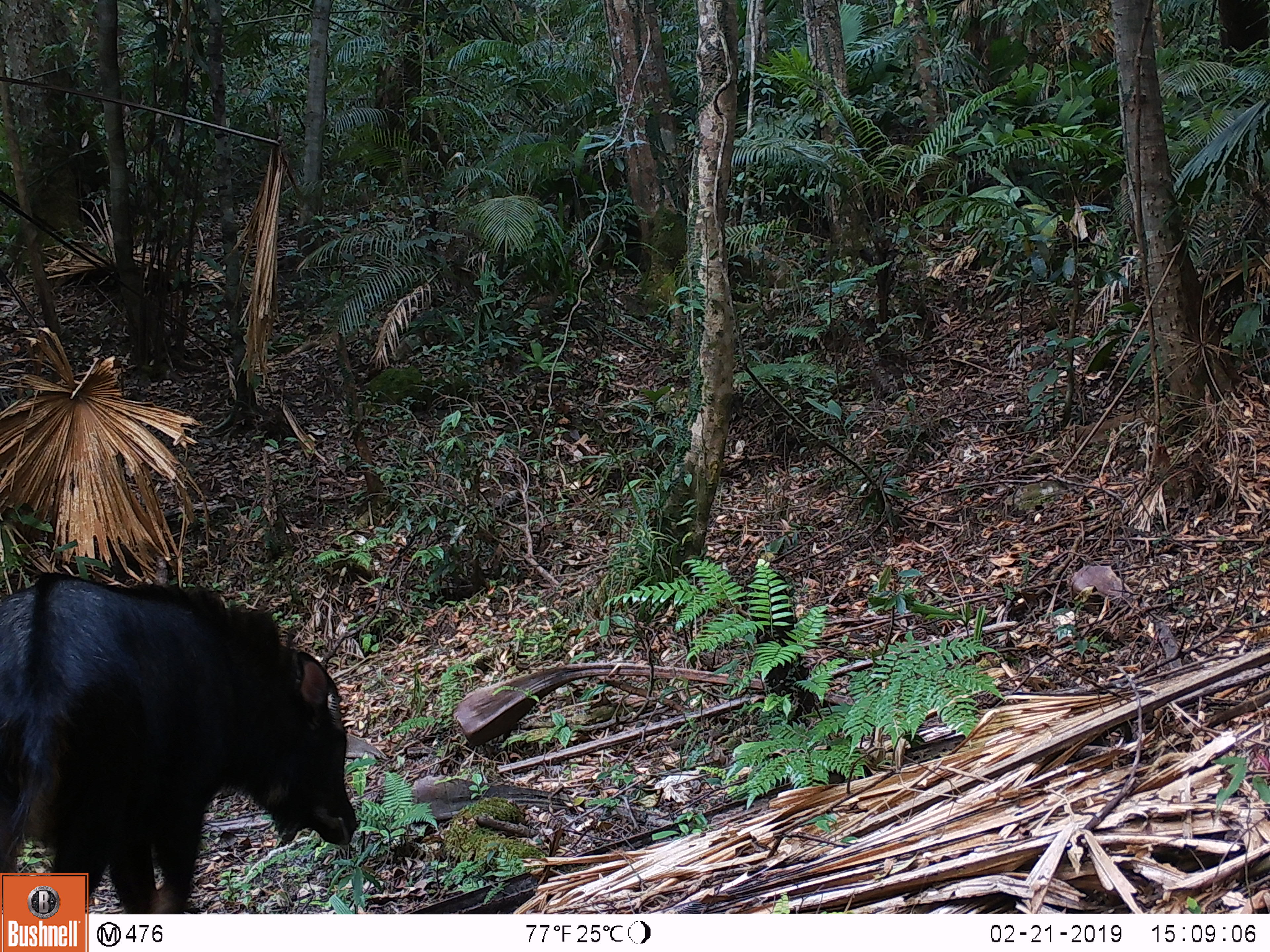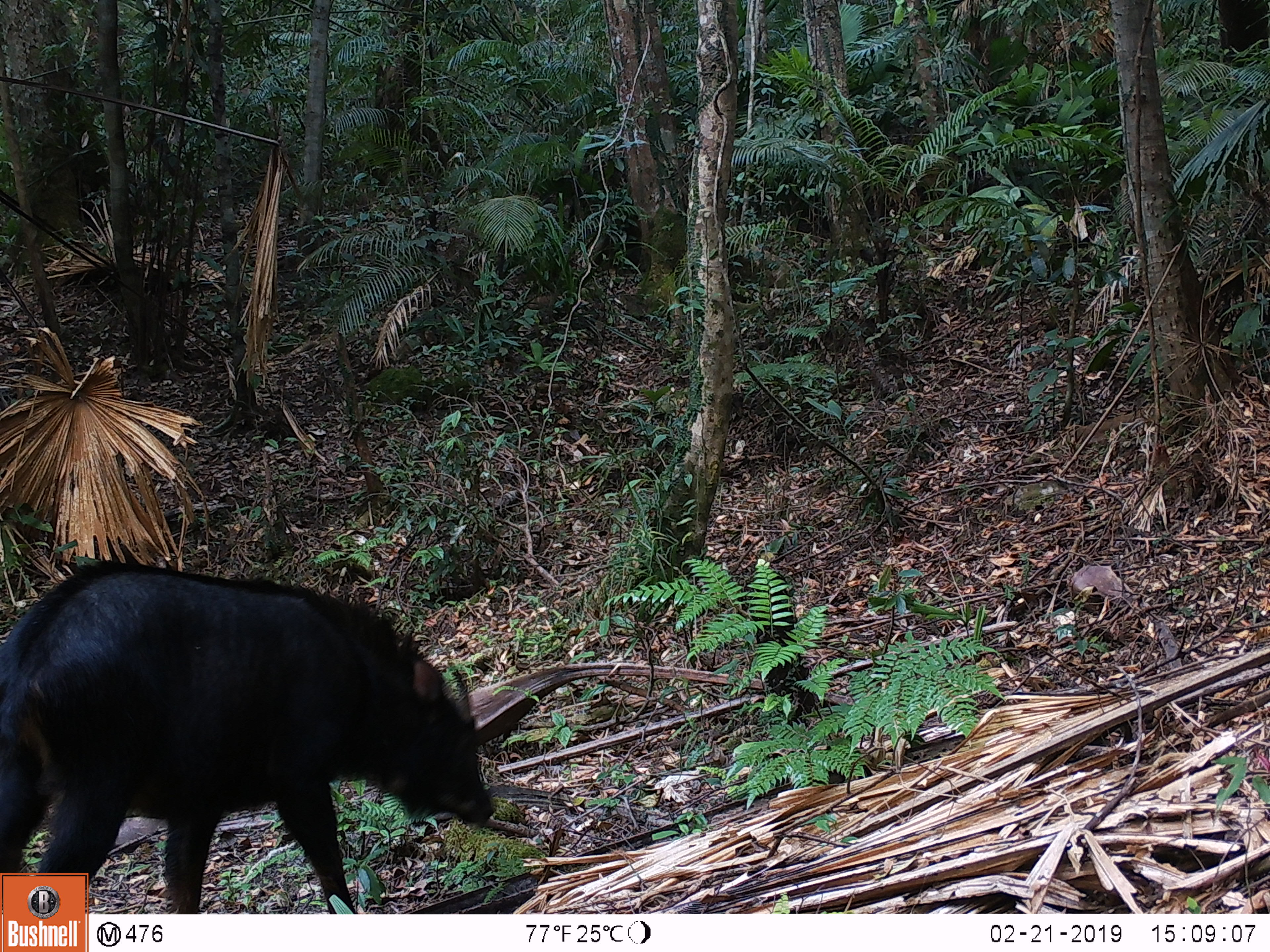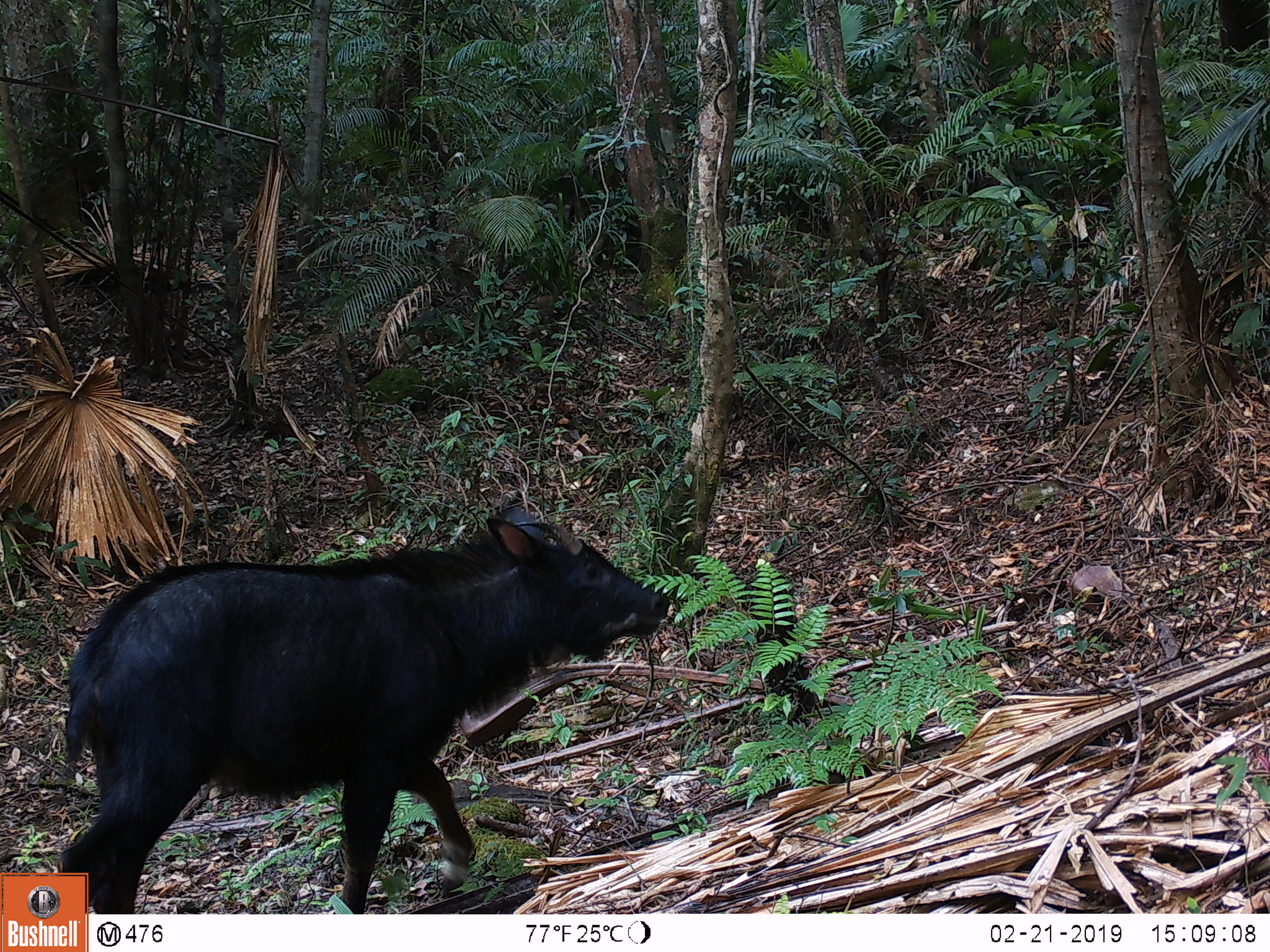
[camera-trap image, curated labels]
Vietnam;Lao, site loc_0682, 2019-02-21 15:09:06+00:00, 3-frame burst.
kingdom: Animalia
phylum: Chordata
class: Mammalia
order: Artiodactyla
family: Bovidae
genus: Capricornis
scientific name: Capricornis sumatraensis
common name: chinese serow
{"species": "chinese serow (Capricornis sumatraensis)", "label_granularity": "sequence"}